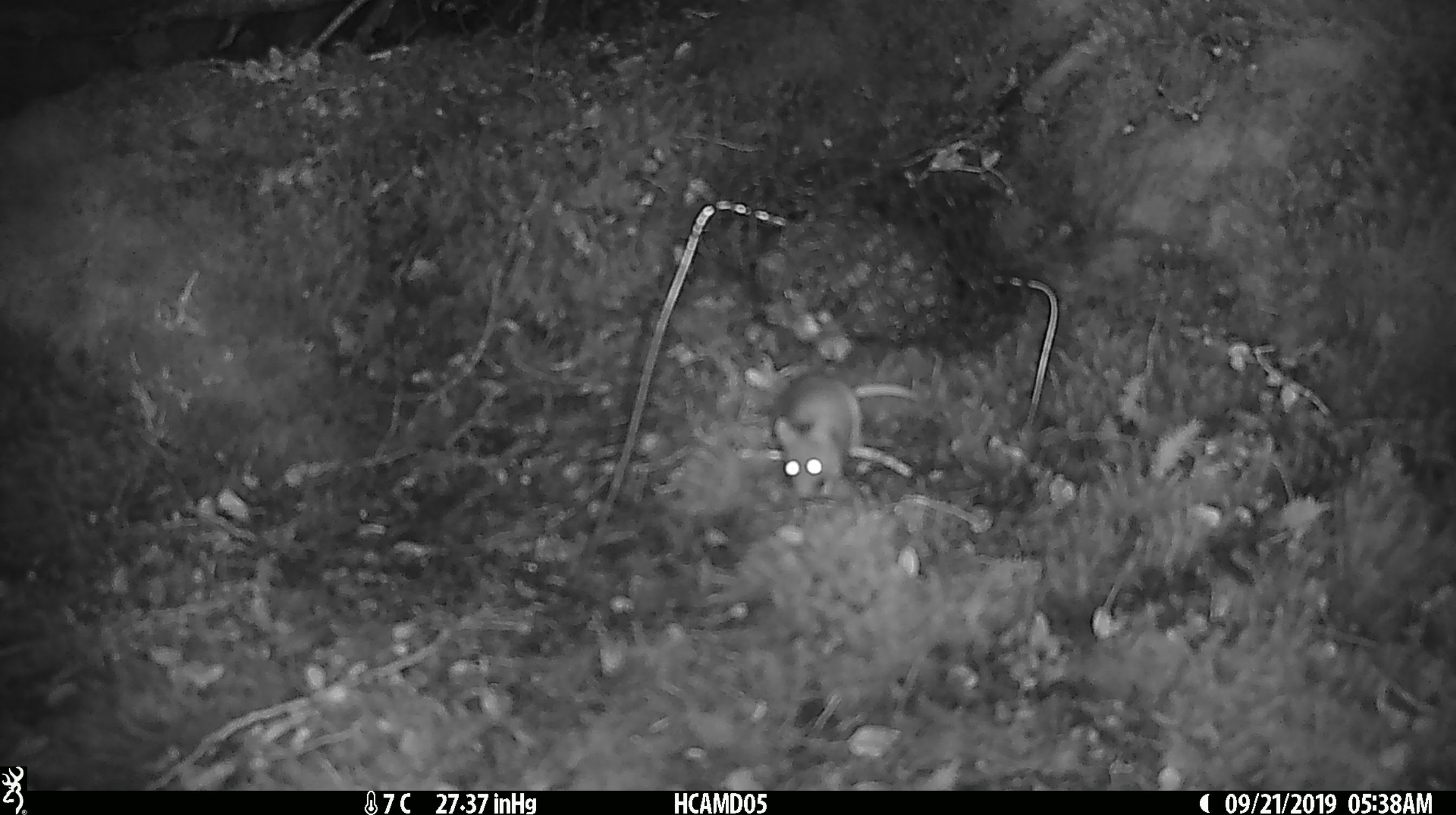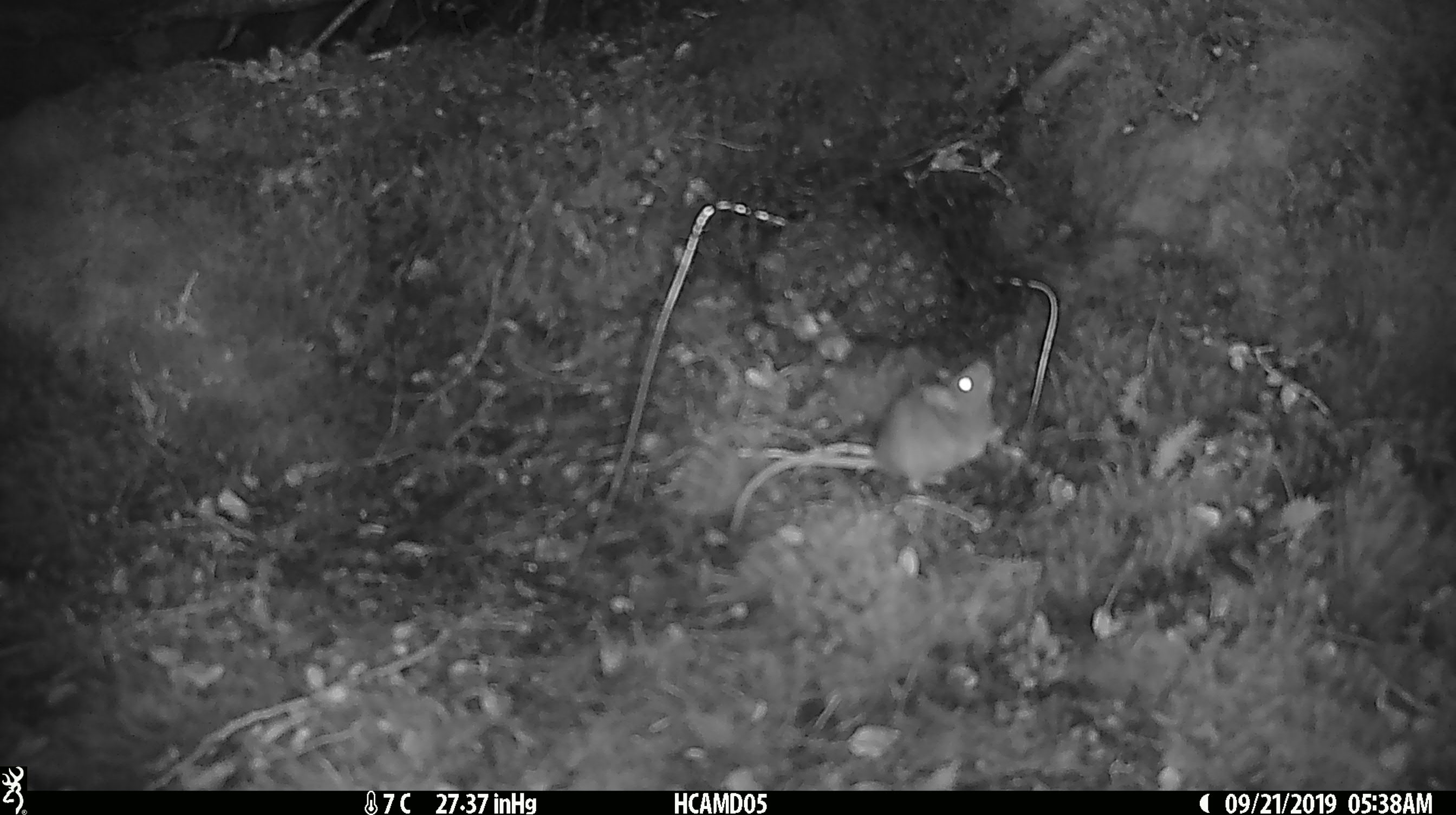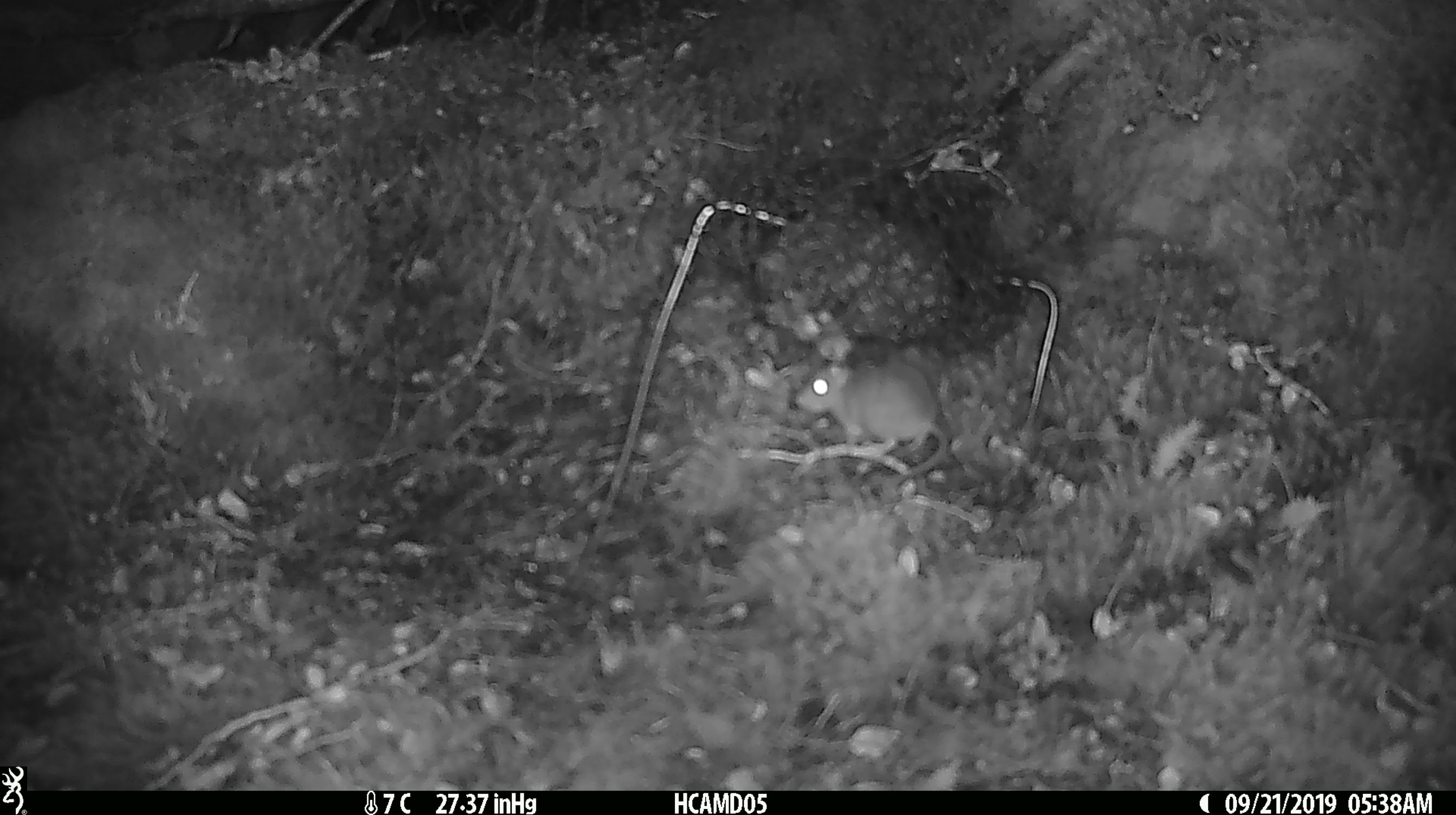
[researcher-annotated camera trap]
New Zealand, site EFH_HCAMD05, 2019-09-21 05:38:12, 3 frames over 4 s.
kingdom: Animalia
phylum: Chordata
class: Mammalia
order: Rodentia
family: Muridae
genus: Mus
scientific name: Mus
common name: mouse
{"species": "mouse (Mus)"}